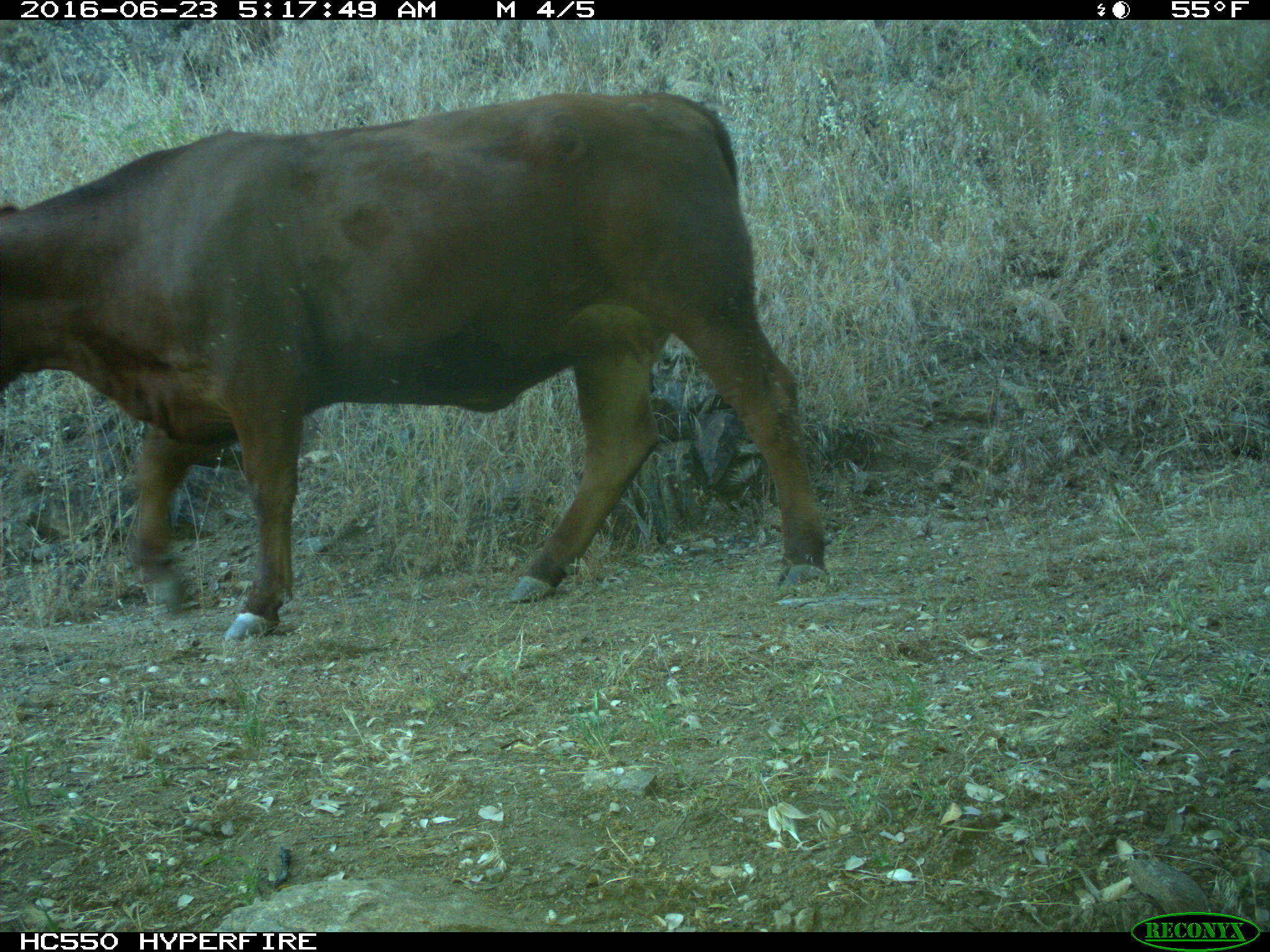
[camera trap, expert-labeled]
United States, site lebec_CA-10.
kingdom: Animalia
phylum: Chordata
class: Mammalia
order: Artiodactyla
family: Bovidae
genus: Bos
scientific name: Bos taurus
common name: domestic cow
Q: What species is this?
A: Bos taurus (domestic cow).